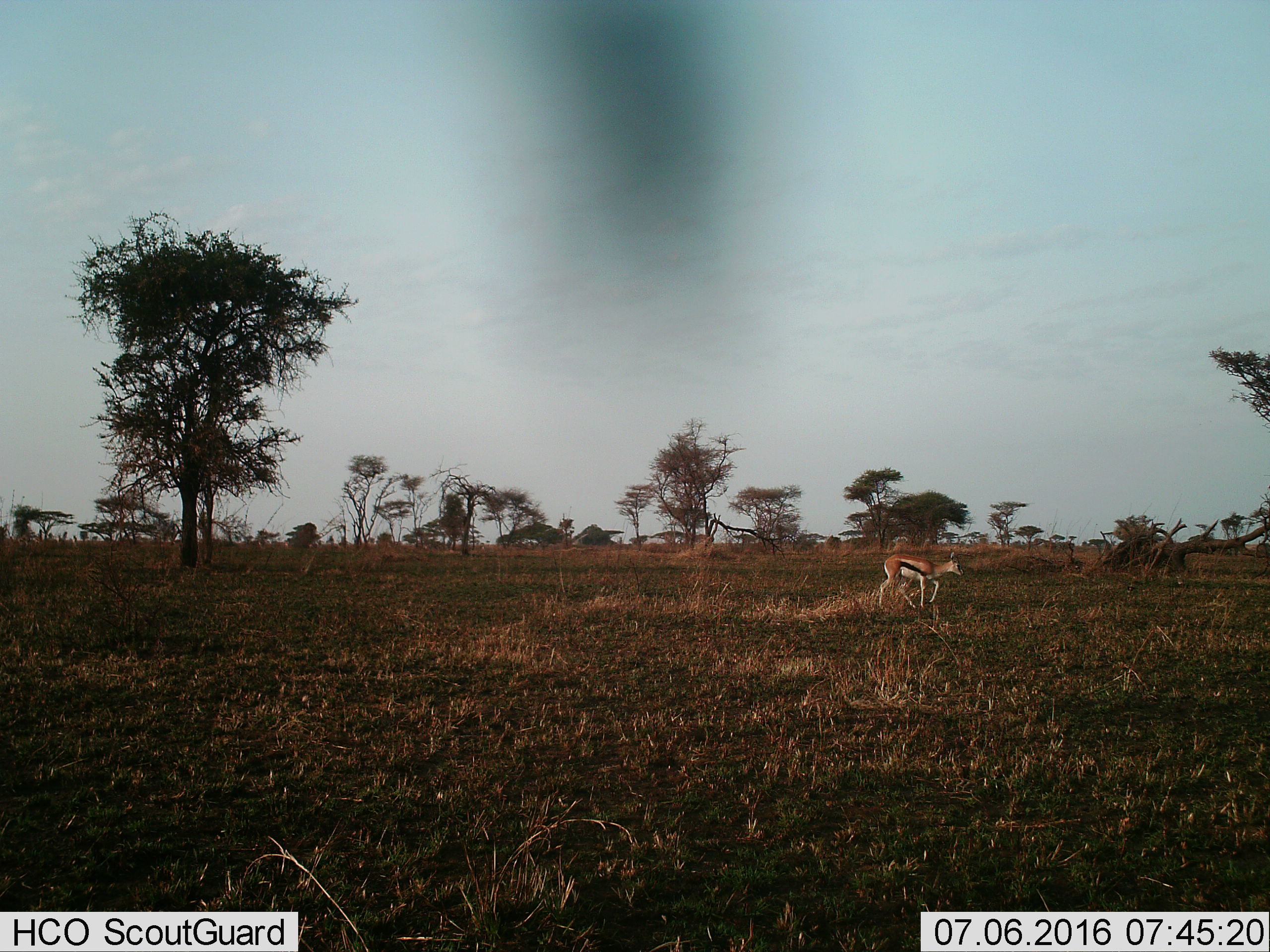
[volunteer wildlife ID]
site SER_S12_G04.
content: unidentified animal